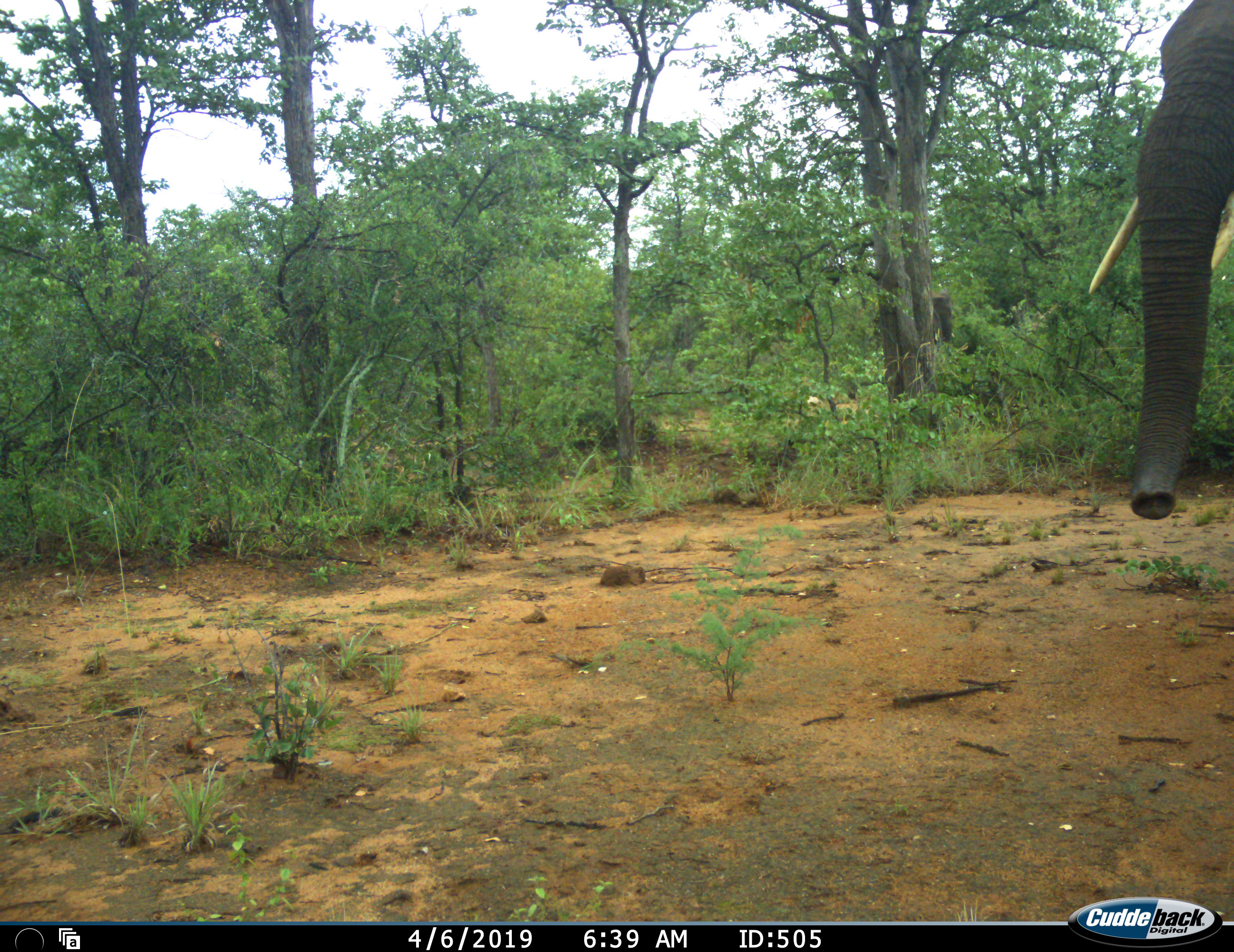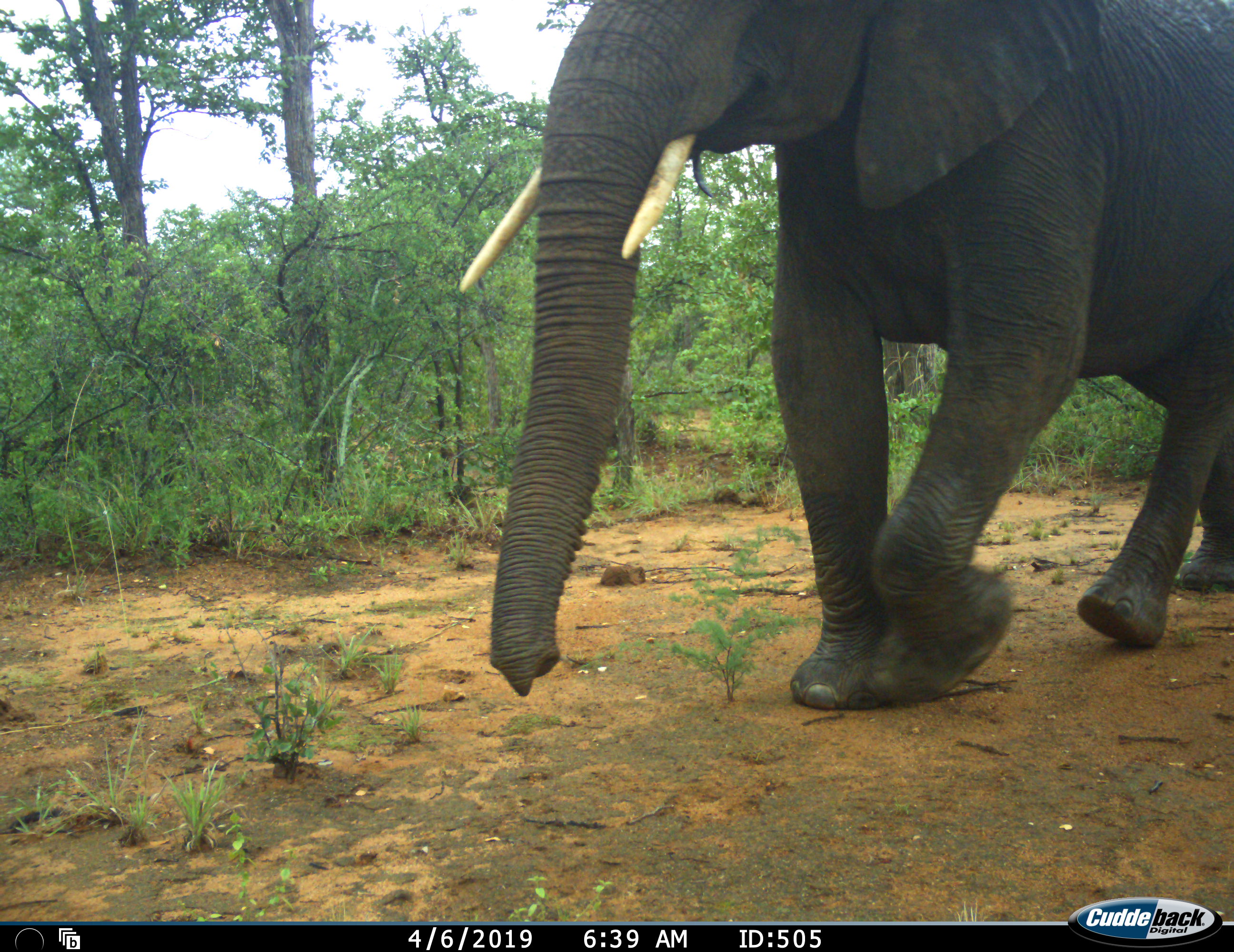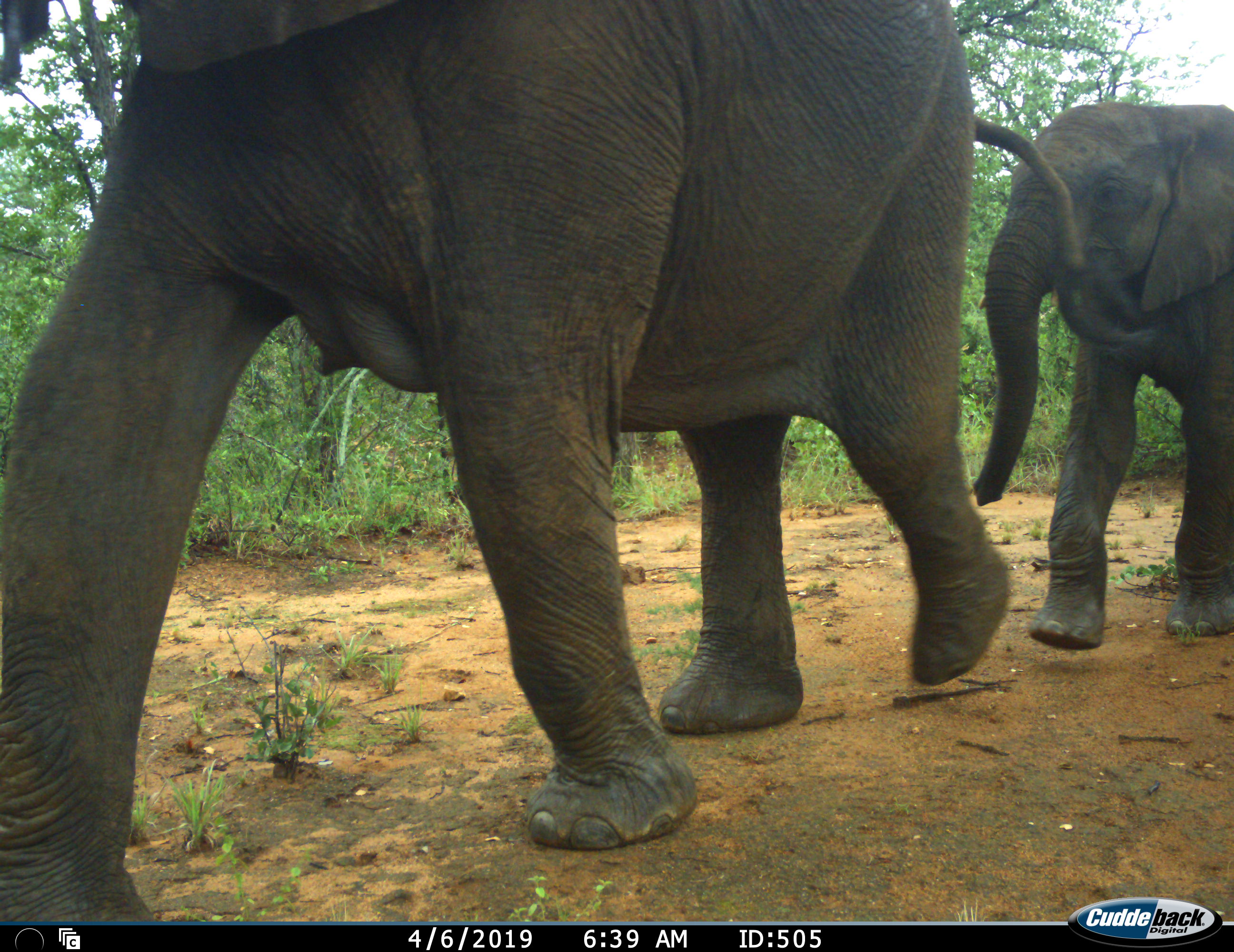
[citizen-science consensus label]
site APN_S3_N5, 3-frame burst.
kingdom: Animalia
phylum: Chordata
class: Mammalia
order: Proboscidea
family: Elephantidae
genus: Loxodonta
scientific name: Loxodonta africana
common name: african bush elephant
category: elephant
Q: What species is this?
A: Elephant (african bush elephant) (Loxodonta africana).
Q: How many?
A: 2.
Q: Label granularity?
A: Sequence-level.